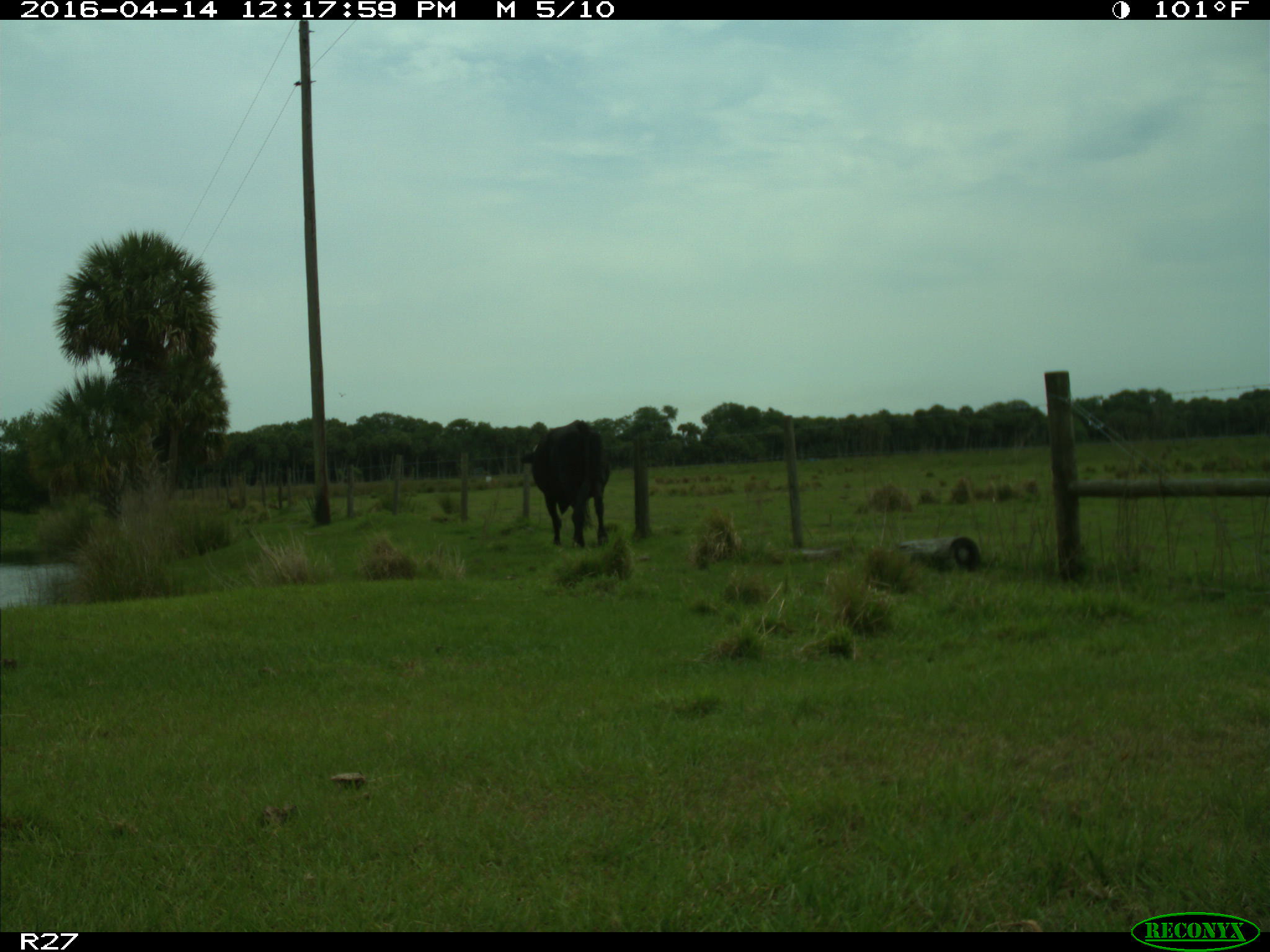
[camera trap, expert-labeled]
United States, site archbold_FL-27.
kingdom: Animalia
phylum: Chordata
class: Mammalia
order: Artiodactyla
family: Bovidae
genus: Bos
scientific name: Bos taurus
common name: domestic cow